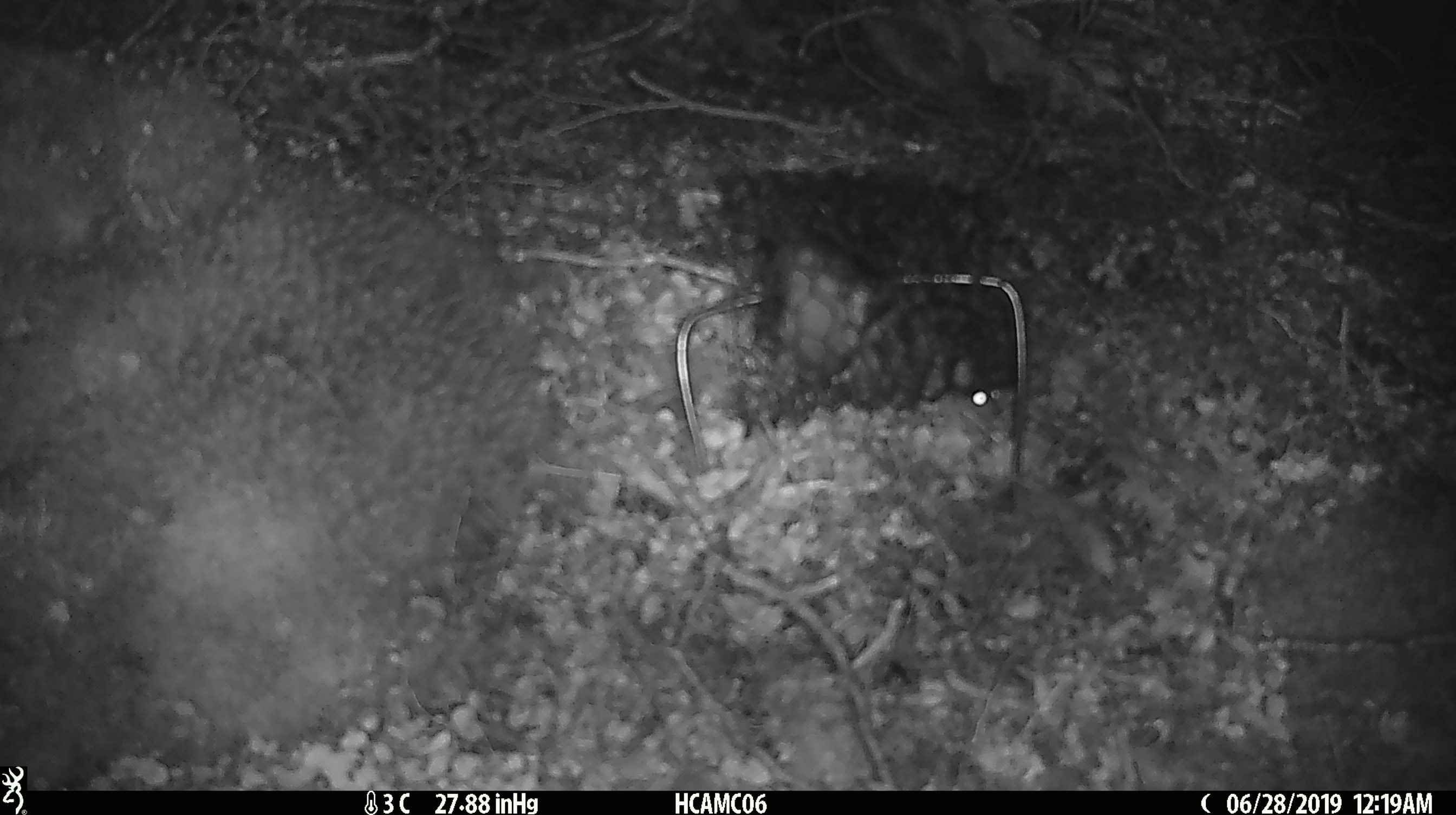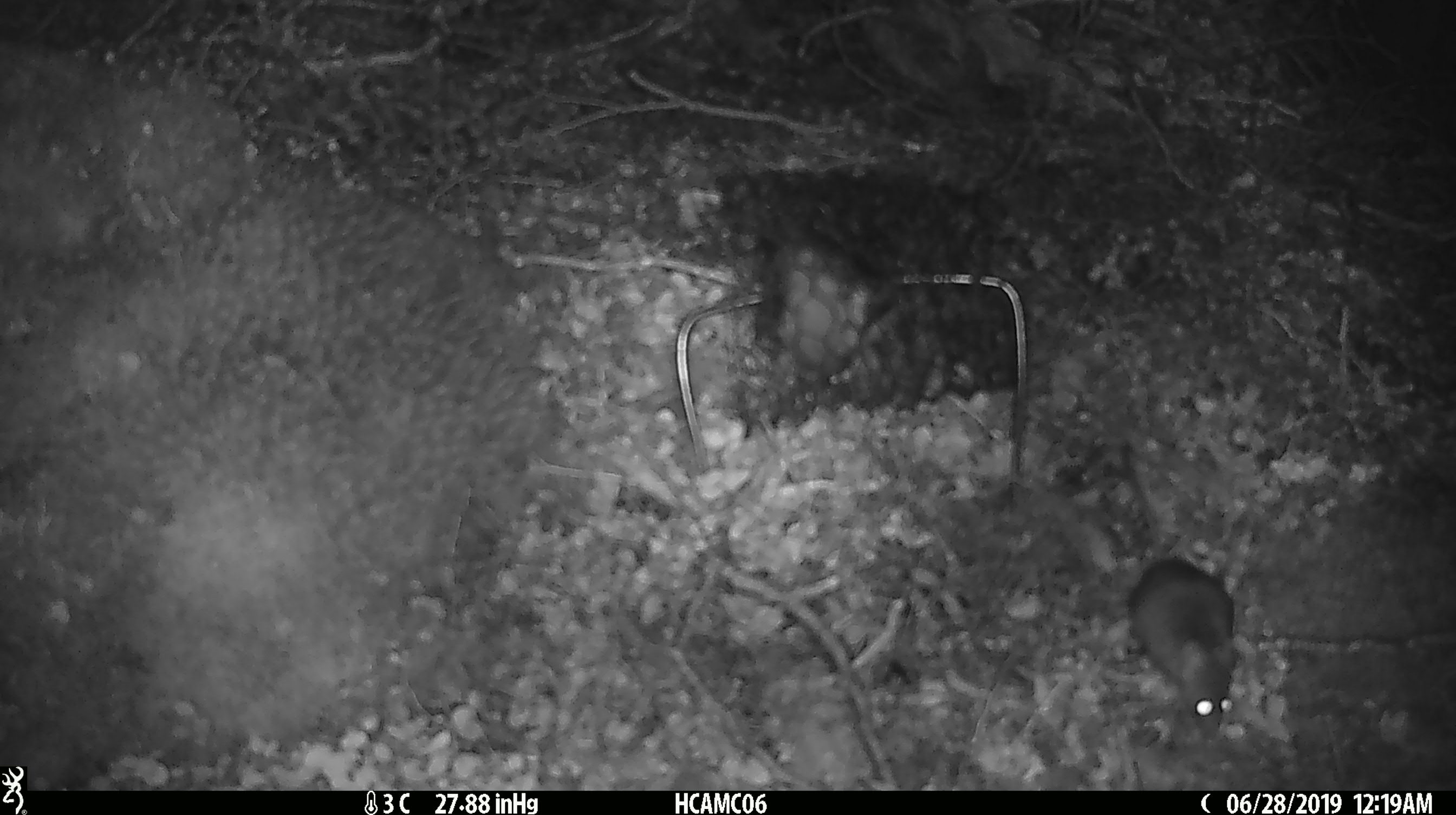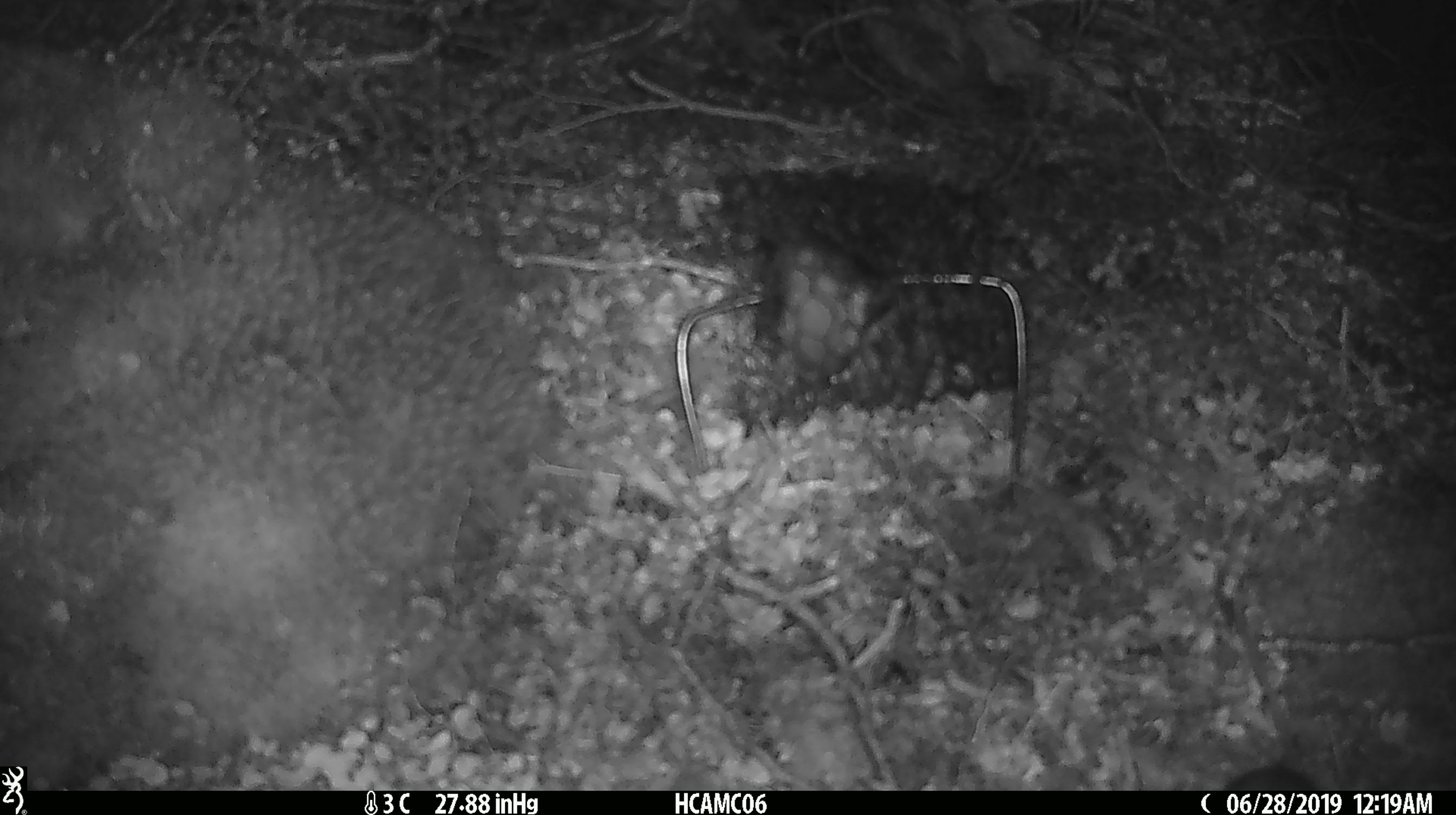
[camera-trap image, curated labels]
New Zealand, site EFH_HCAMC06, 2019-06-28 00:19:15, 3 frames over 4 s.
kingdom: Animalia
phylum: Chordata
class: Mammalia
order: Rodentia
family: Muridae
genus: Mus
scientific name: Mus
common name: mouse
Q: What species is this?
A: Mouse (Mus).